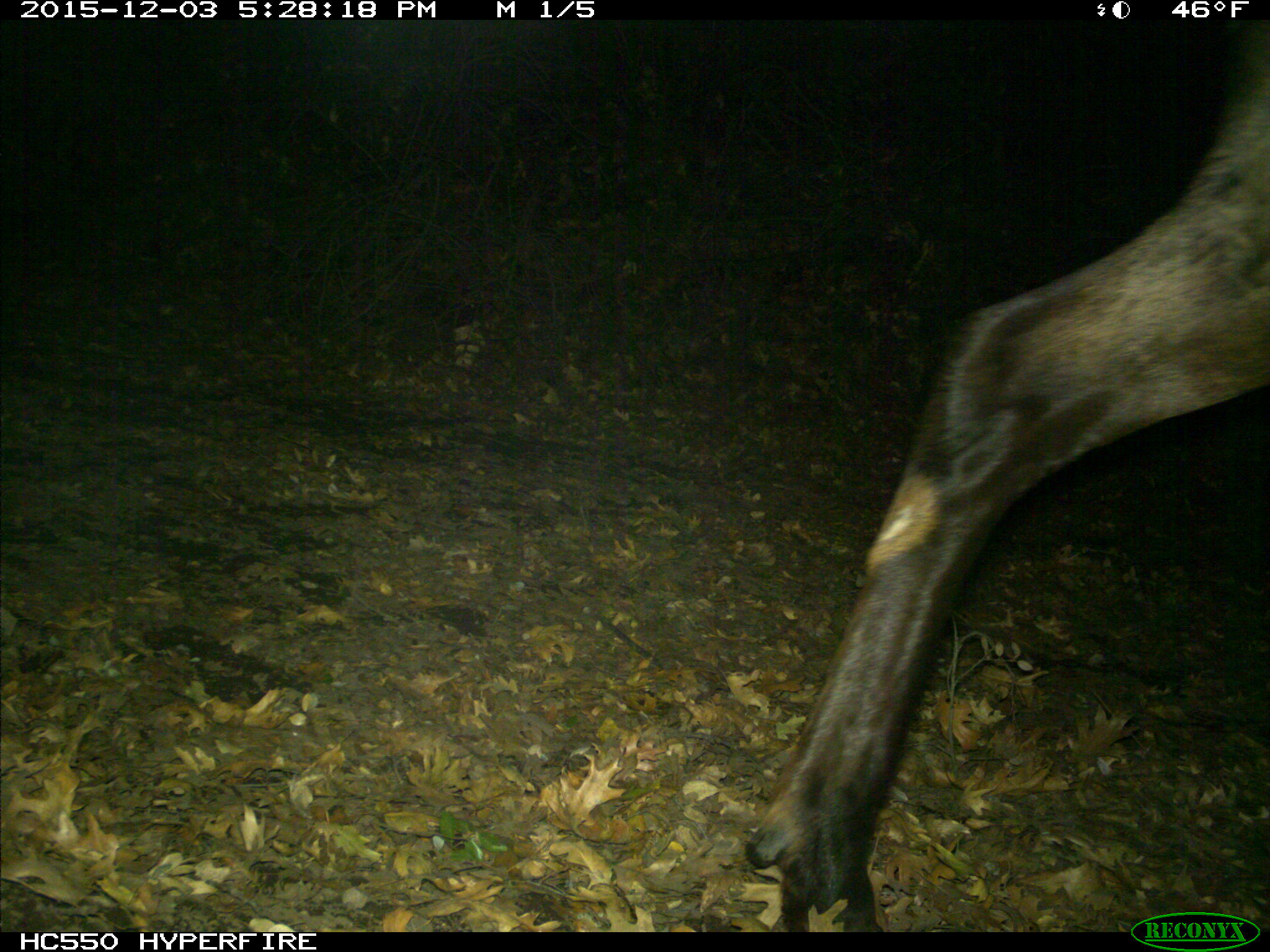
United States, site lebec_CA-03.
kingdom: Animalia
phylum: Chordata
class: Mammalia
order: Artiodactyla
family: Cervidae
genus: Cervus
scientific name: Cervus canadensis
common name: elk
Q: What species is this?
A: Cervus canadensis (elk).